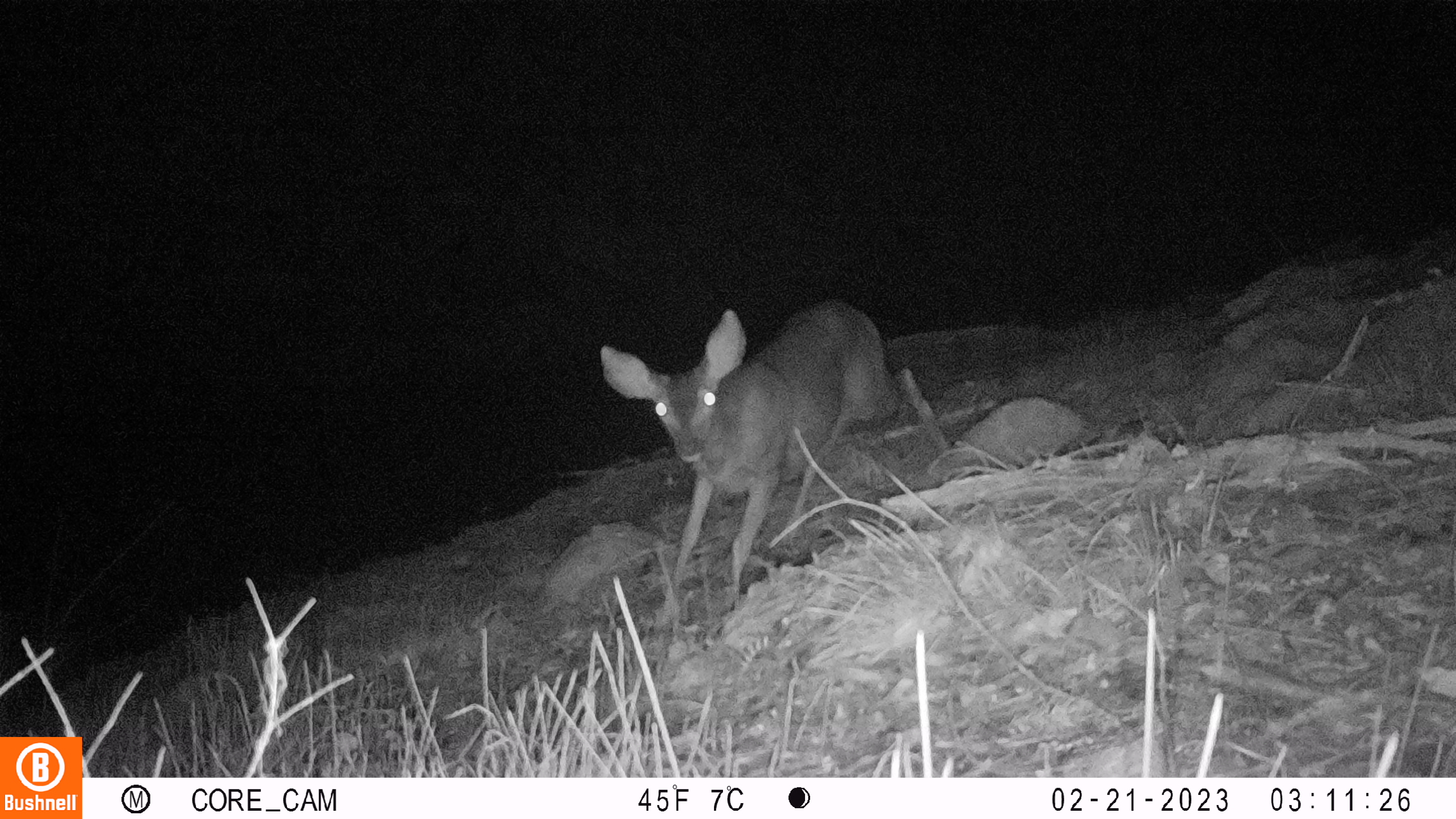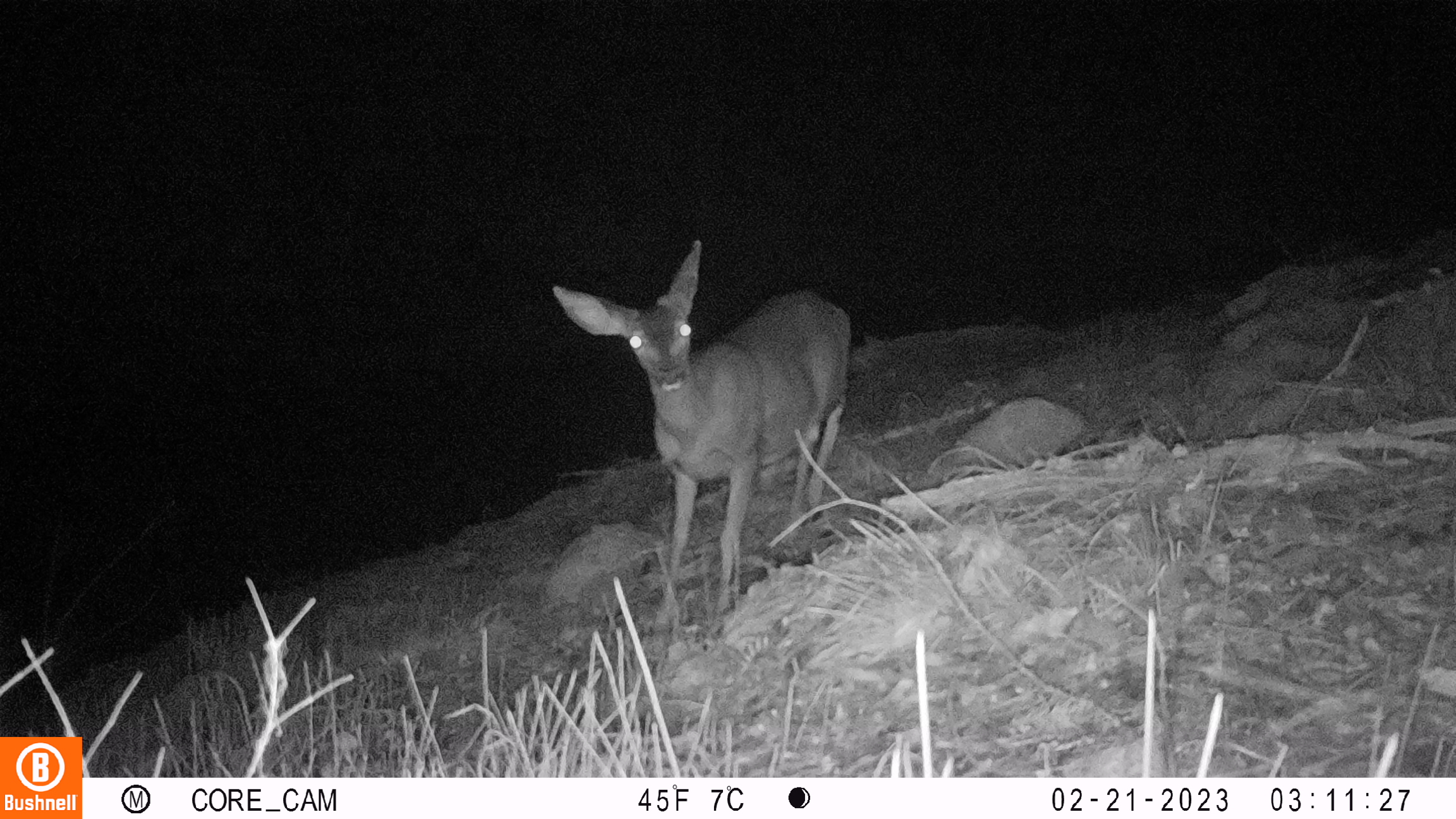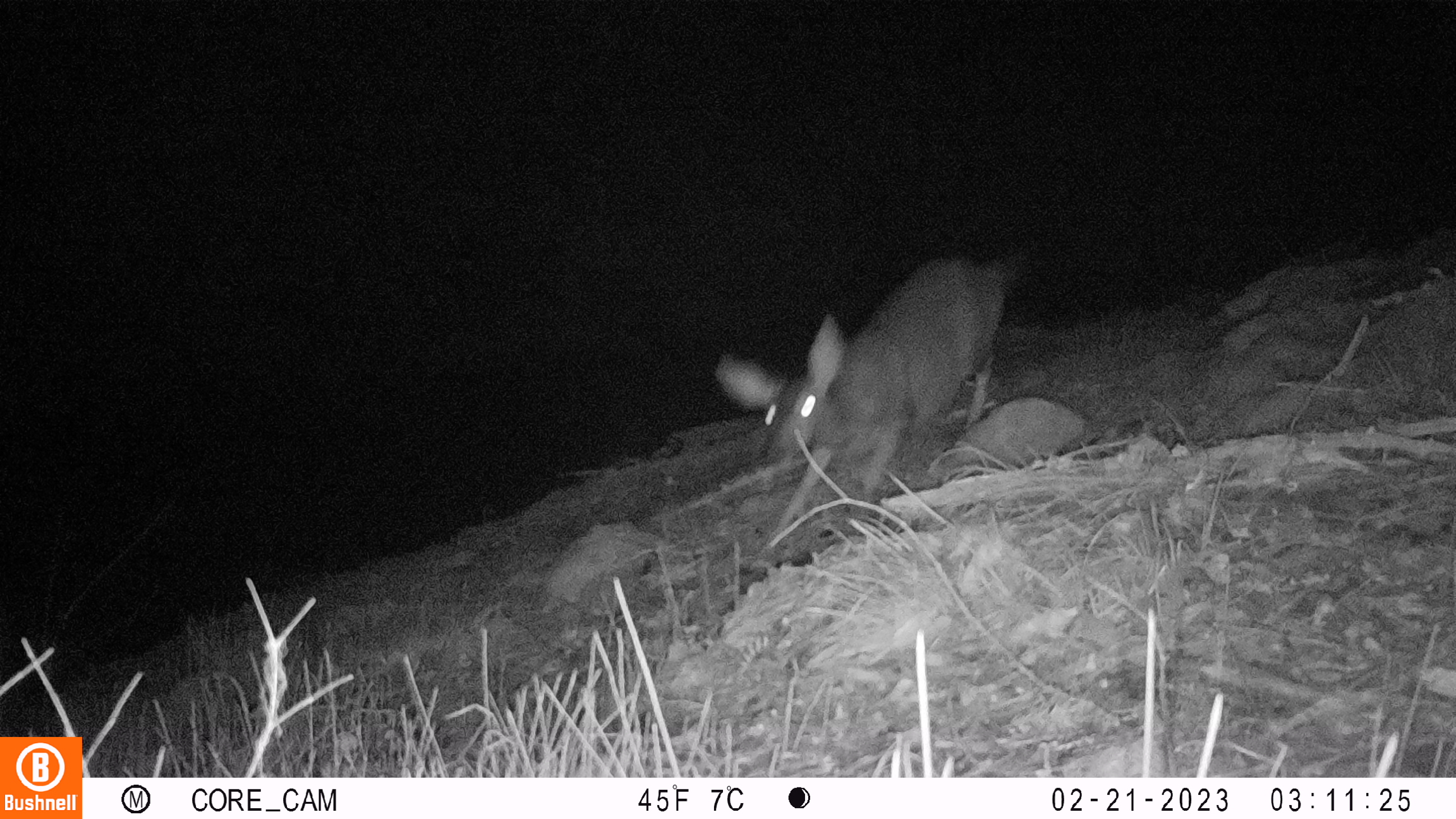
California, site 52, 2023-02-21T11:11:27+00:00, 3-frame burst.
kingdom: Animalia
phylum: Chordata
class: Mammalia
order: Artiodactyla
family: Cervidae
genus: Odocoileus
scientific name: Odocoileus hemionus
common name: mule deer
Mule deer (Odocoileus hemionus).